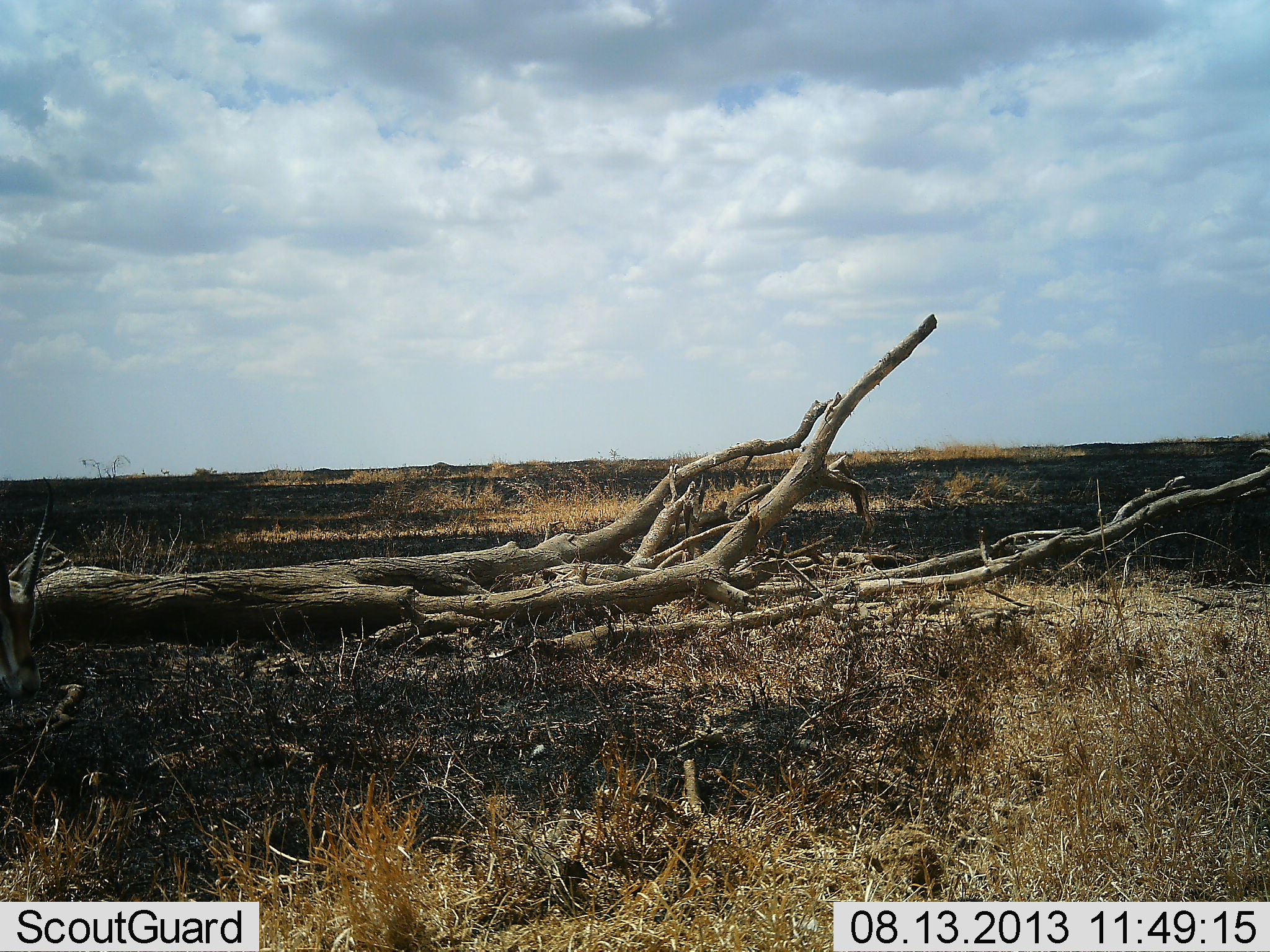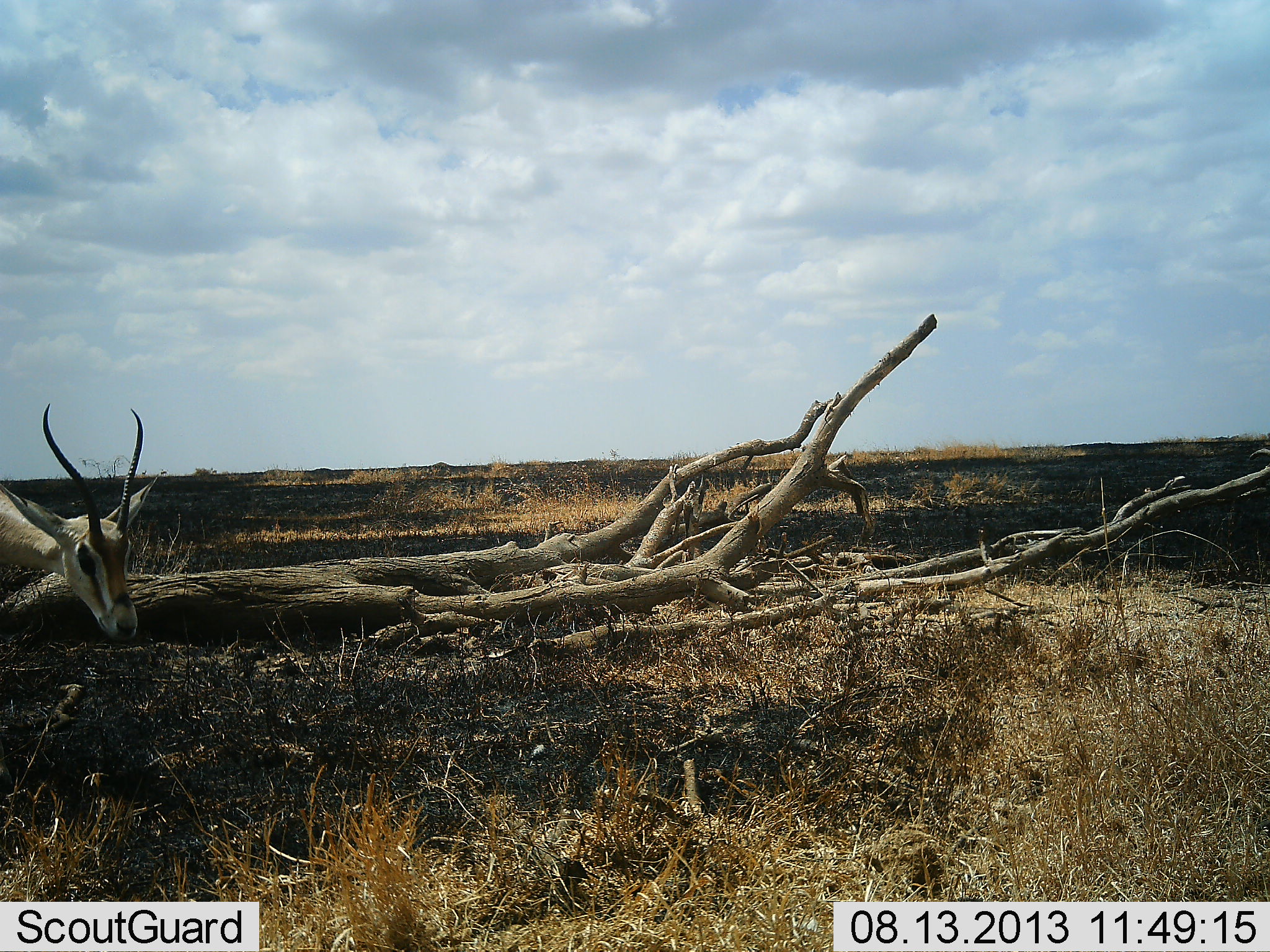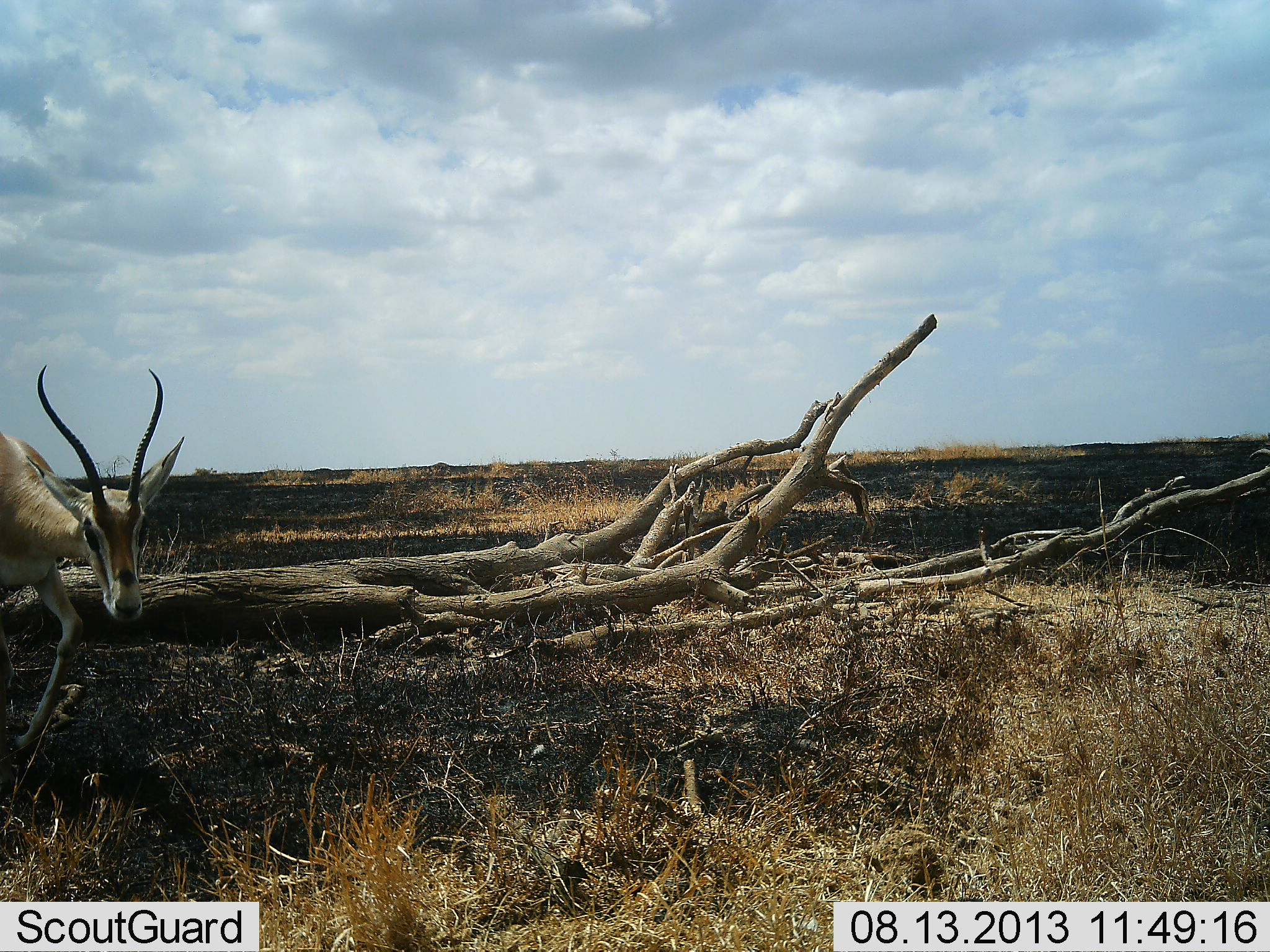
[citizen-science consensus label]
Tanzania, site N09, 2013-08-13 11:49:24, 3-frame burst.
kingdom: Animalia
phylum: Chordata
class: Mammalia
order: Artiodactyla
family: Bovidae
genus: Nanger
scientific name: Nanger granti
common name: grant's gazelle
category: gazellegrants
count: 1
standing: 0%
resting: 0%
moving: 95%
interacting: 0%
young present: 0%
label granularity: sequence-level